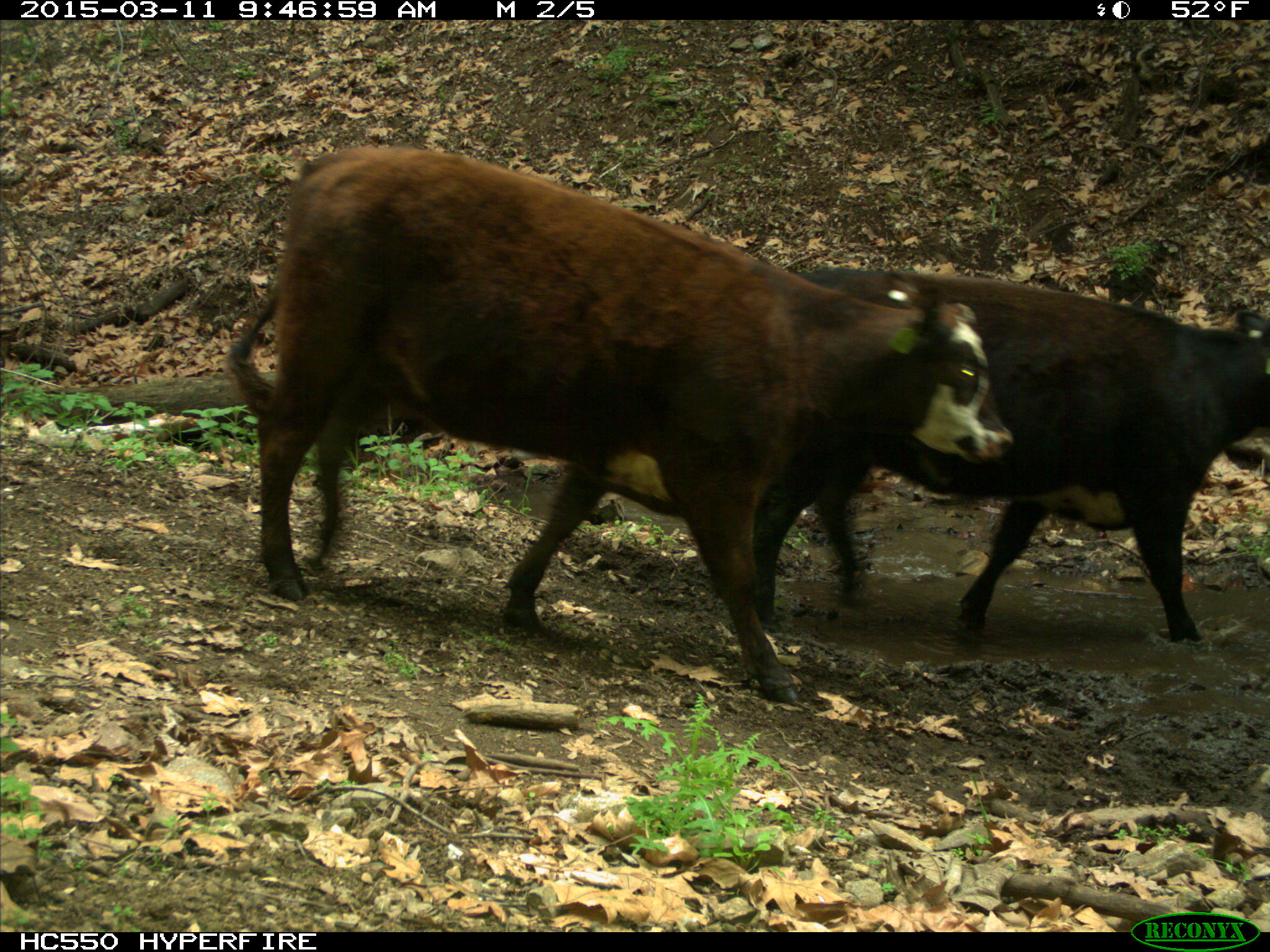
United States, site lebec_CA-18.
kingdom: Animalia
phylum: Chordata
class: Mammalia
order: Artiodactyla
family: Bovidae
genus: Bos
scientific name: Bos taurus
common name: domestic cow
Bos taurus (domestic cow).